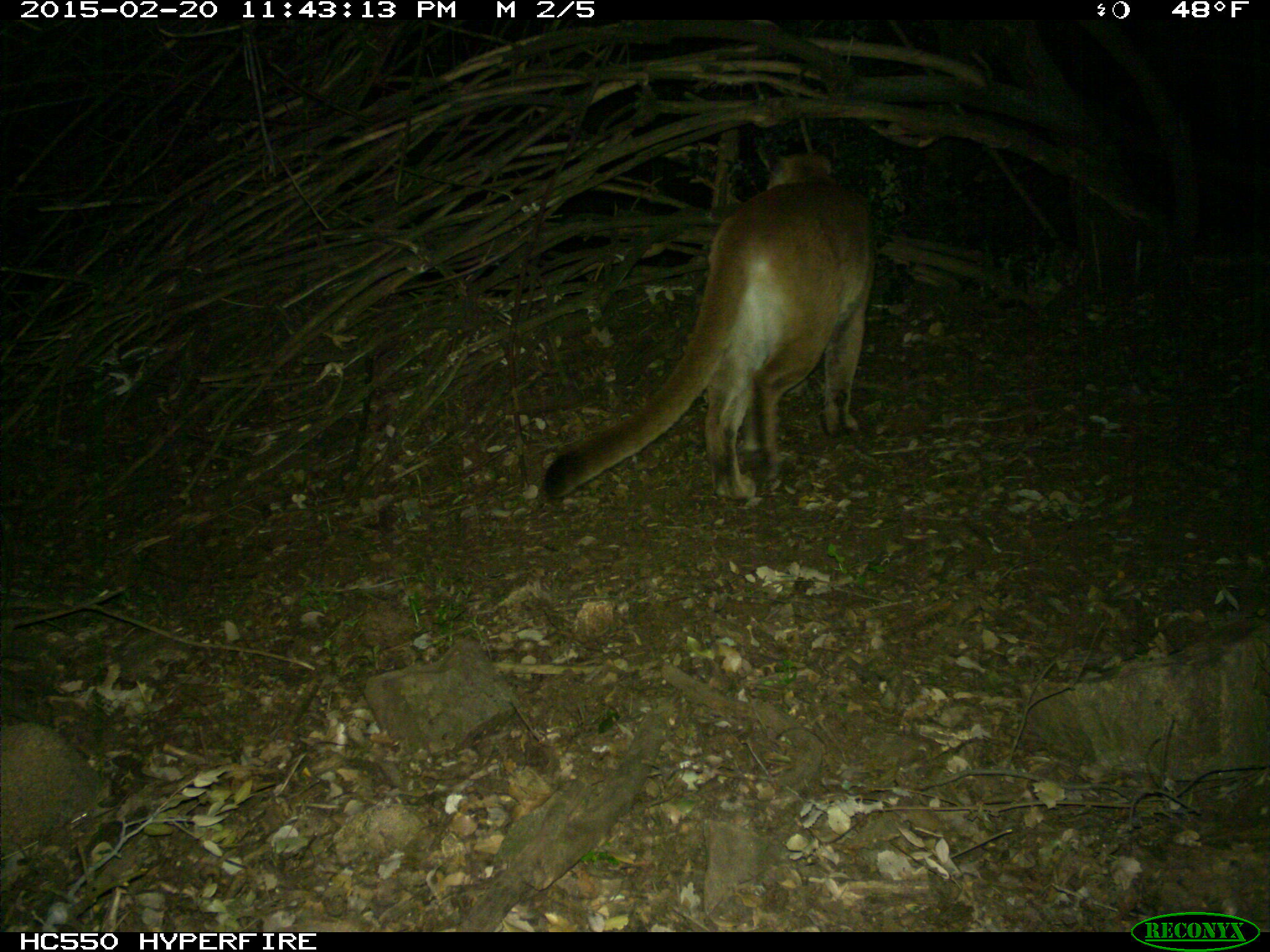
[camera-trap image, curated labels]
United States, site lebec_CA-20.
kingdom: Animalia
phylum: Chordata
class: Mammalia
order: Carnivora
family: Felidae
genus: Puma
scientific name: Puma concolor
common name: mountain lion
Puma concolor (mountain lion).